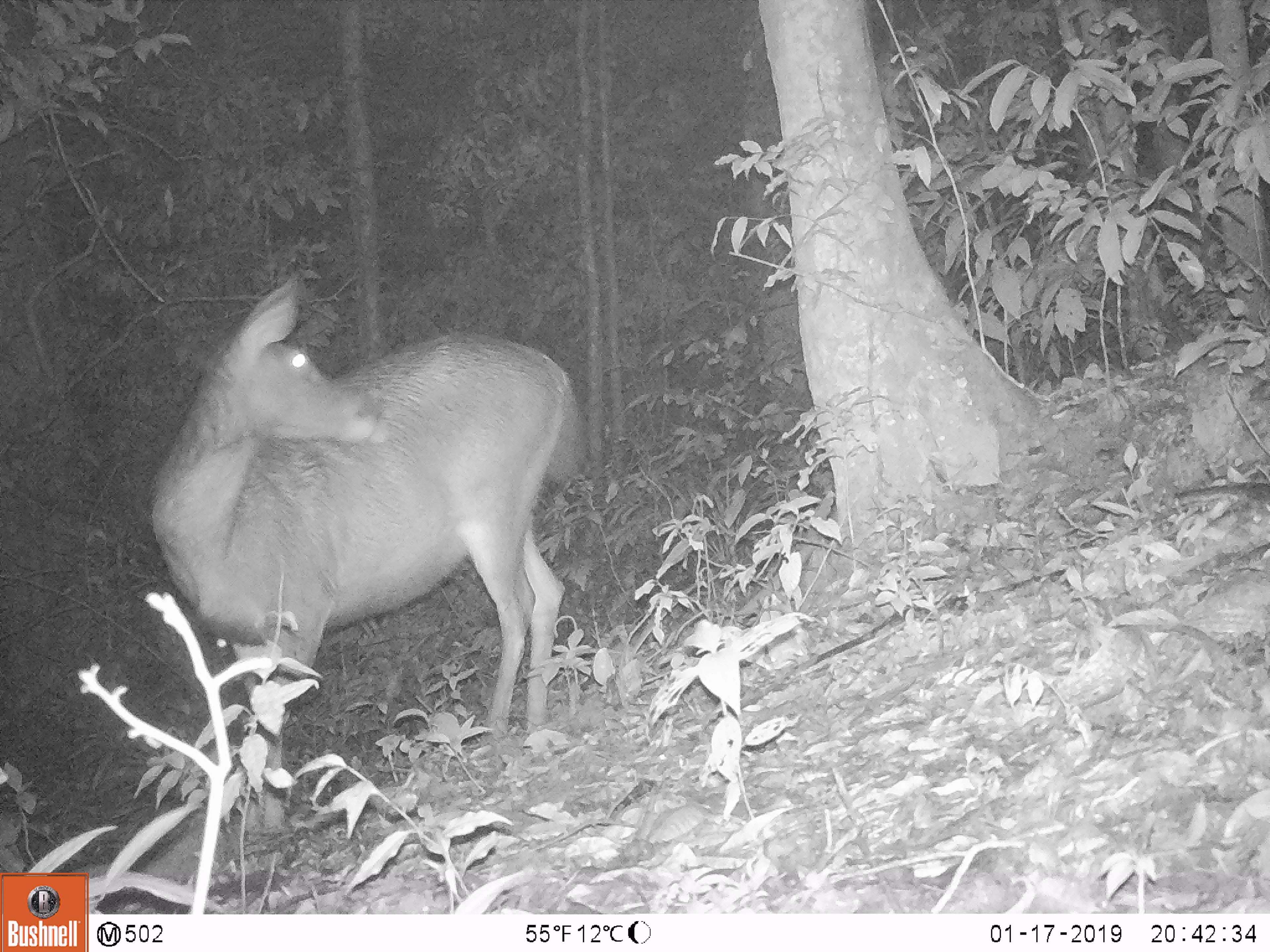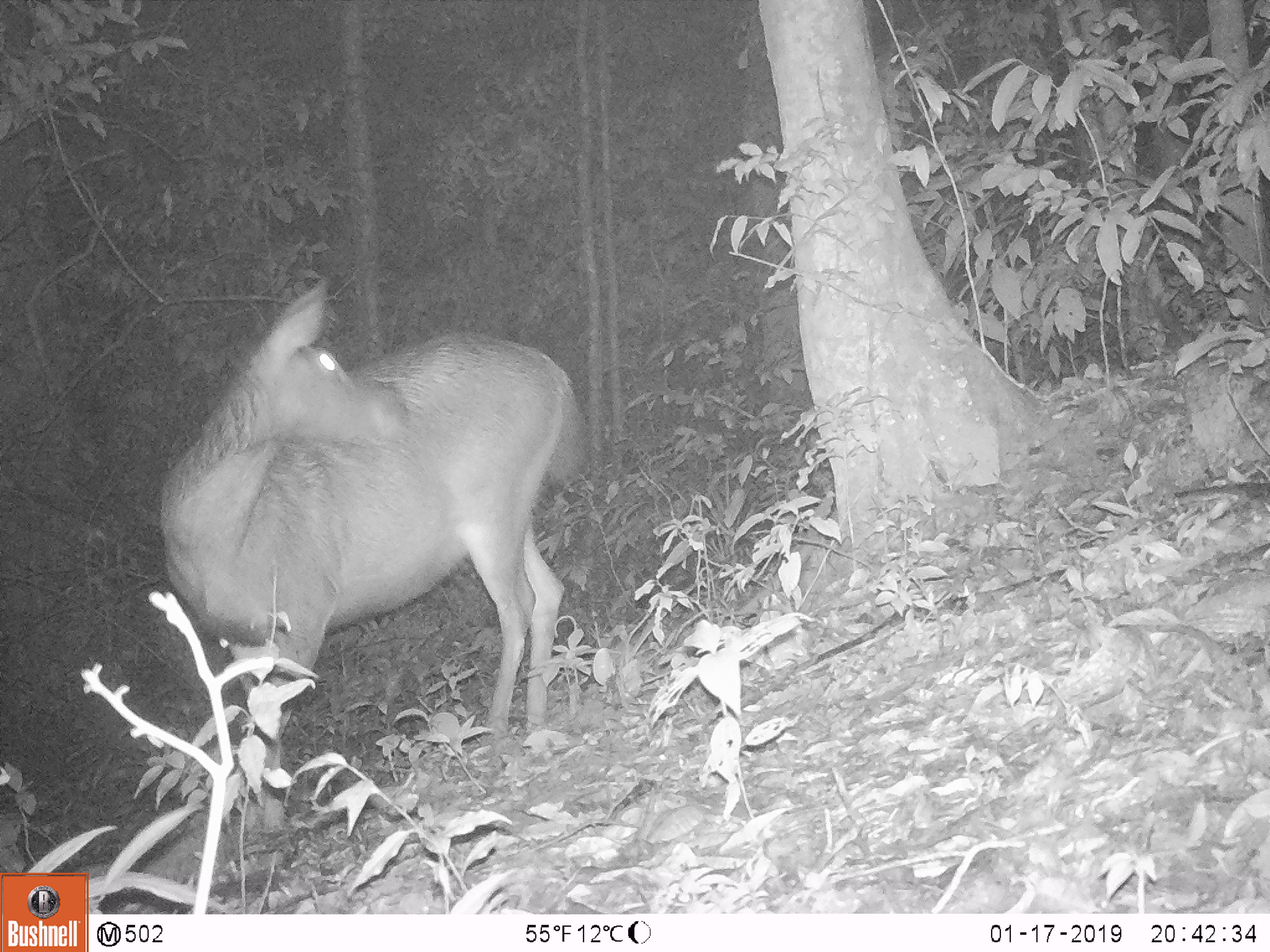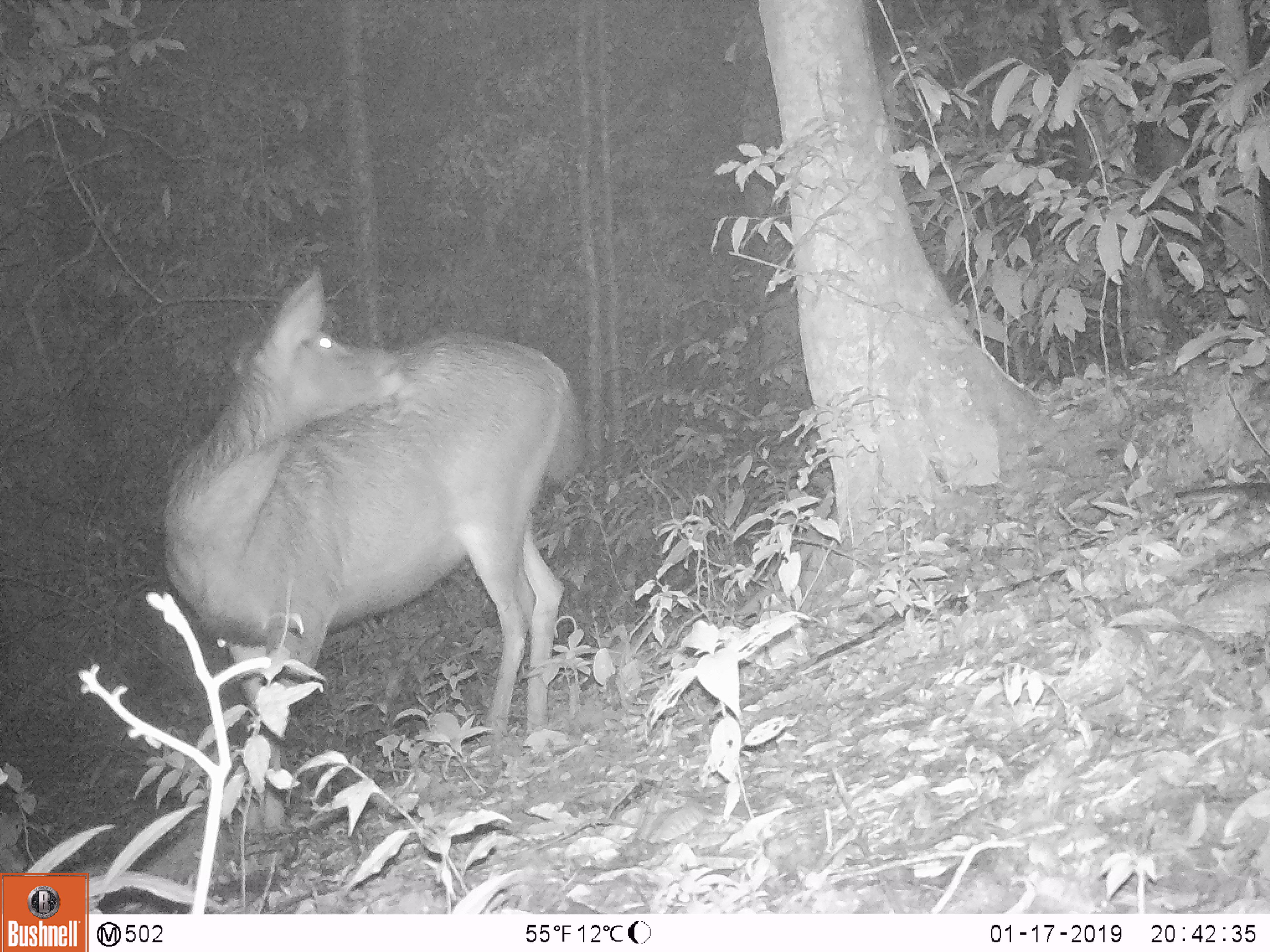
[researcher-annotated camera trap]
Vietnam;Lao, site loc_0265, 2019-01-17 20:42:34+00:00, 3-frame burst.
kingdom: Animalia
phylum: Chordata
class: Mammalia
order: Artiodactyla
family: Cervidae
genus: Rusa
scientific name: Rusa unicolor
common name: sambar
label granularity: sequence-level